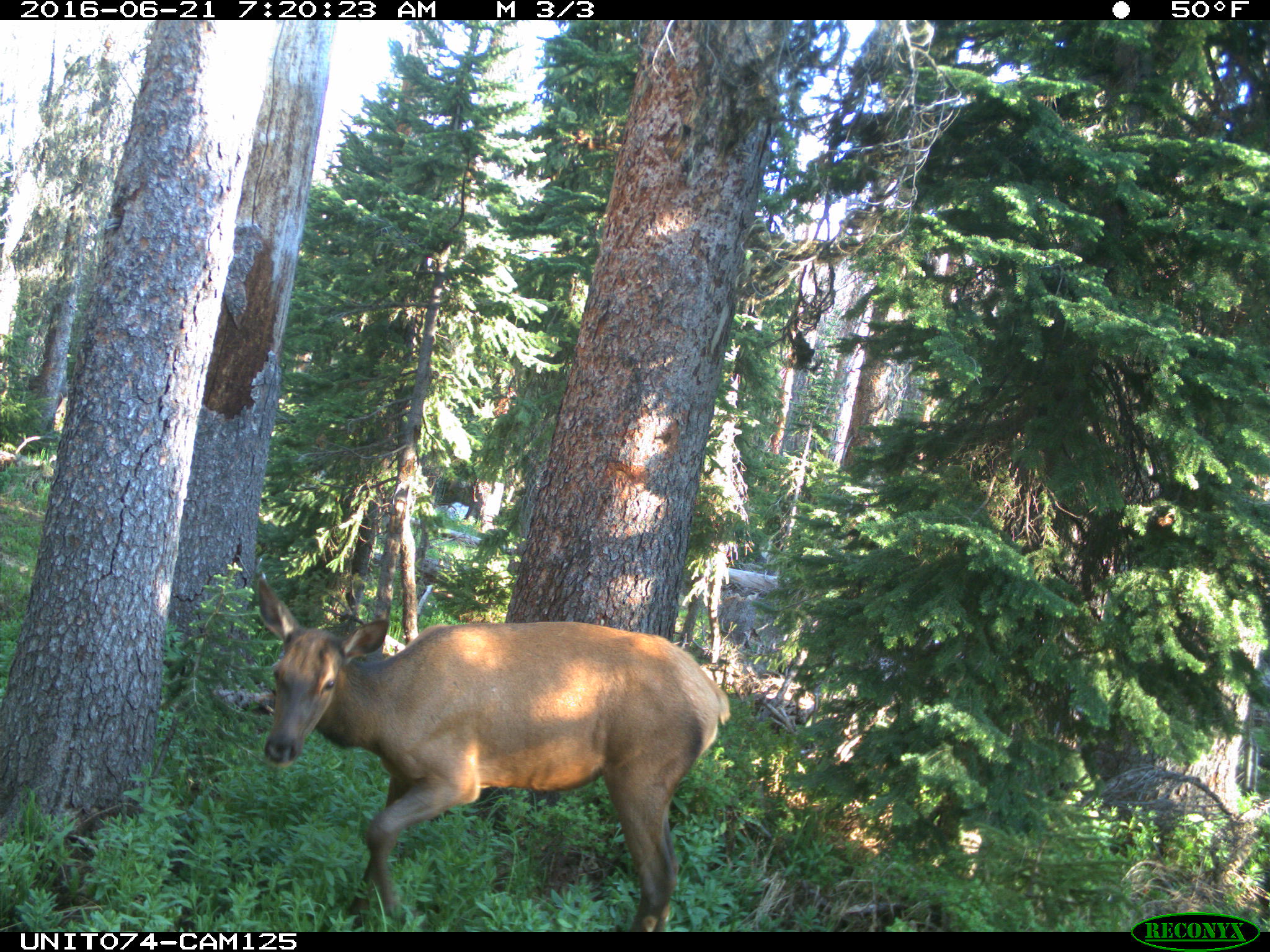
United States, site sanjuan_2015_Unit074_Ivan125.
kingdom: Animalia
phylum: Chordata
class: Mammalia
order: Artiodactyla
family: Cervidae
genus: Cervus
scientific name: Cervus elaphus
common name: red deer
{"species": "Cervus elaphus (red deer)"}